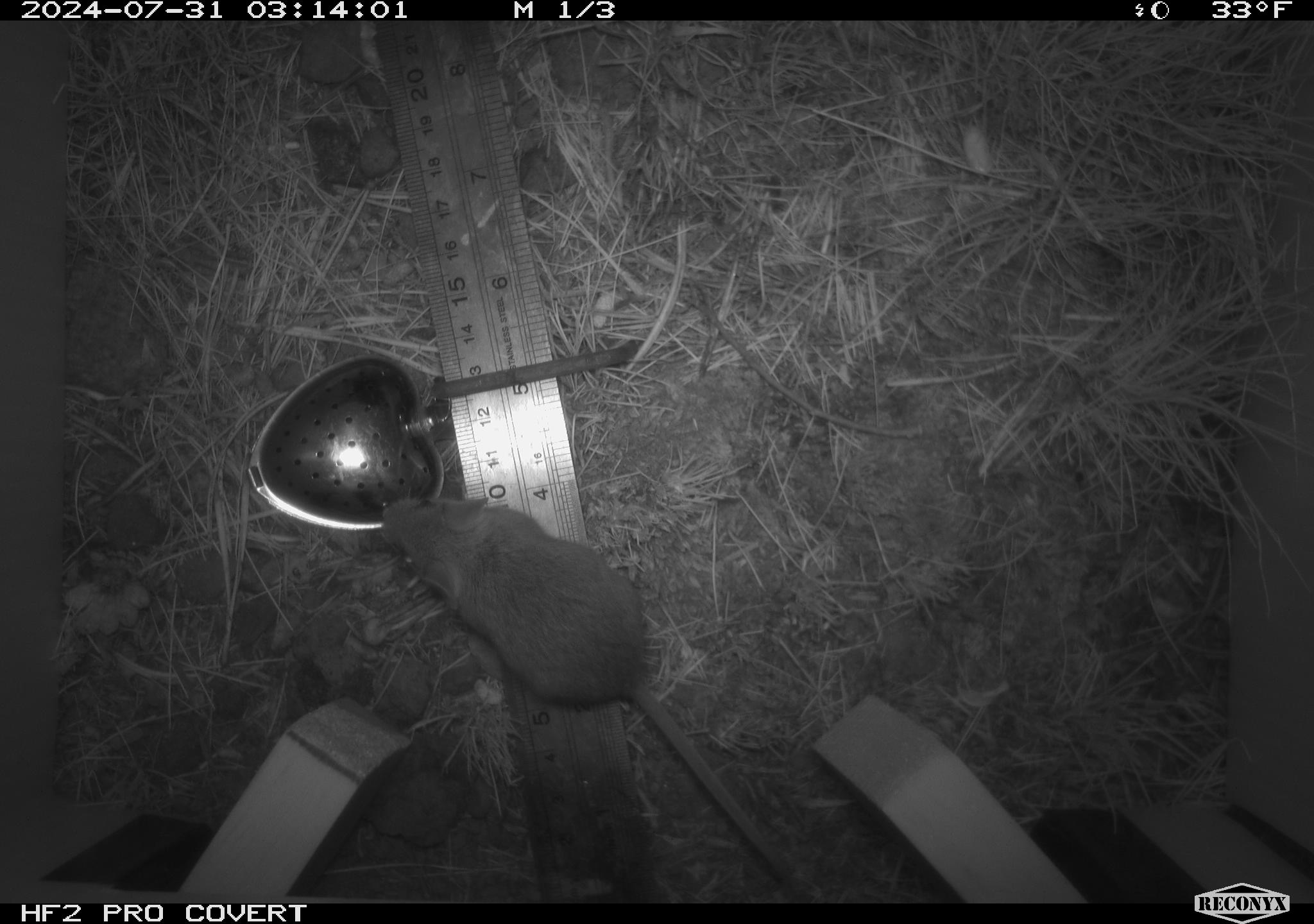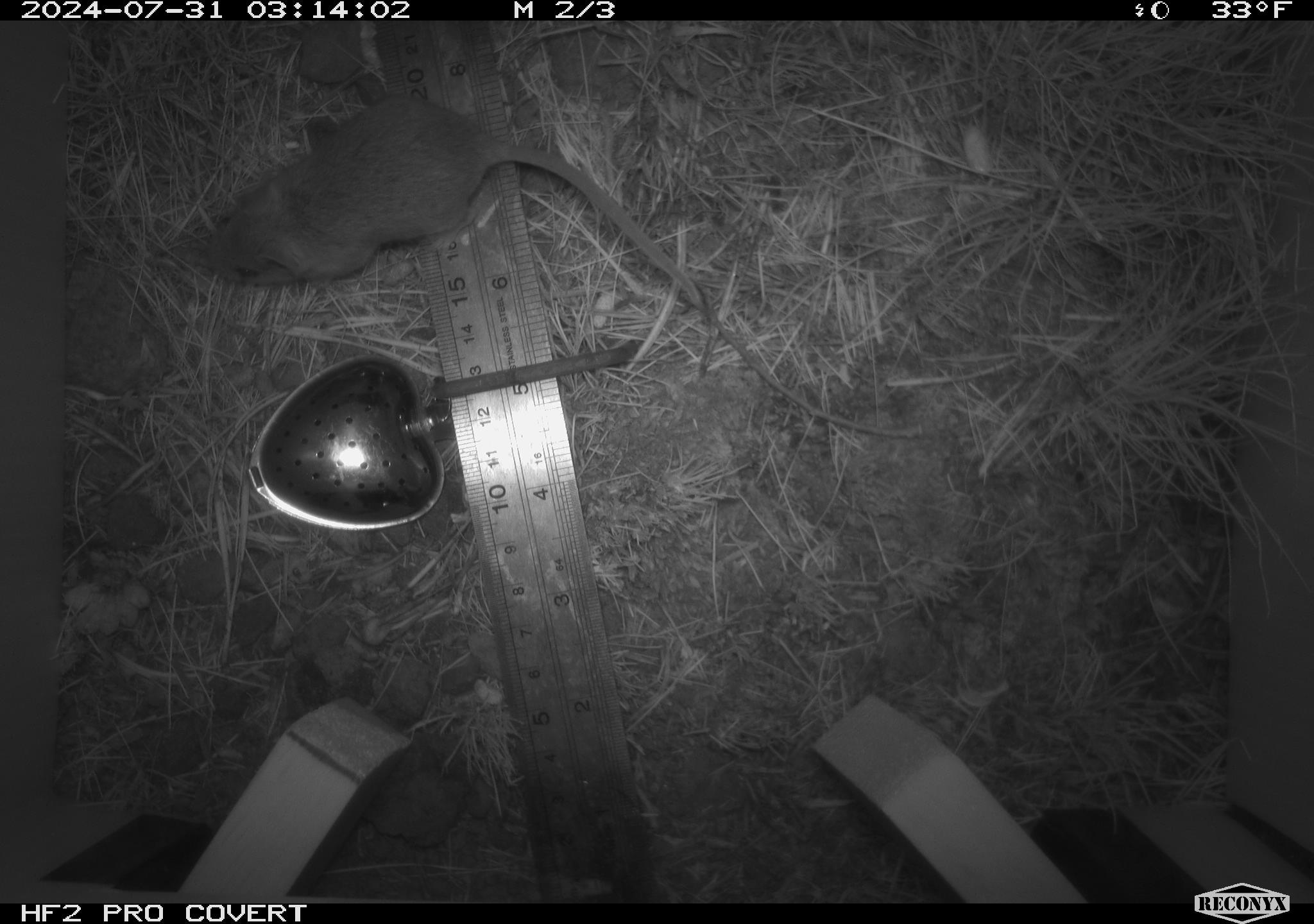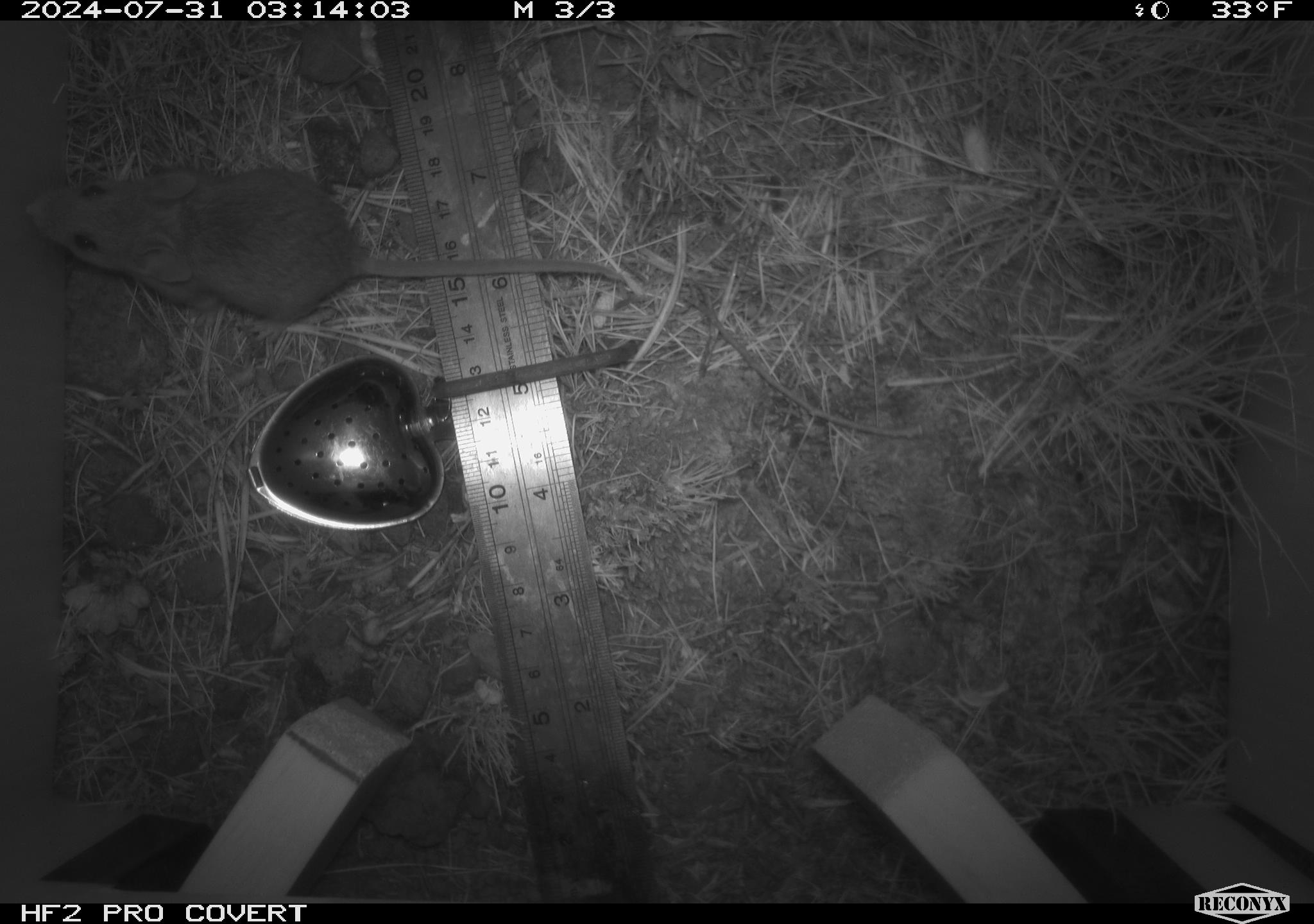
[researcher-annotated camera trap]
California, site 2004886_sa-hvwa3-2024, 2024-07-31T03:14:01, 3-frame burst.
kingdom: Animalia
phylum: Chordata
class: Mammalia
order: Rodentia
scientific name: Rodentia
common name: mouse species